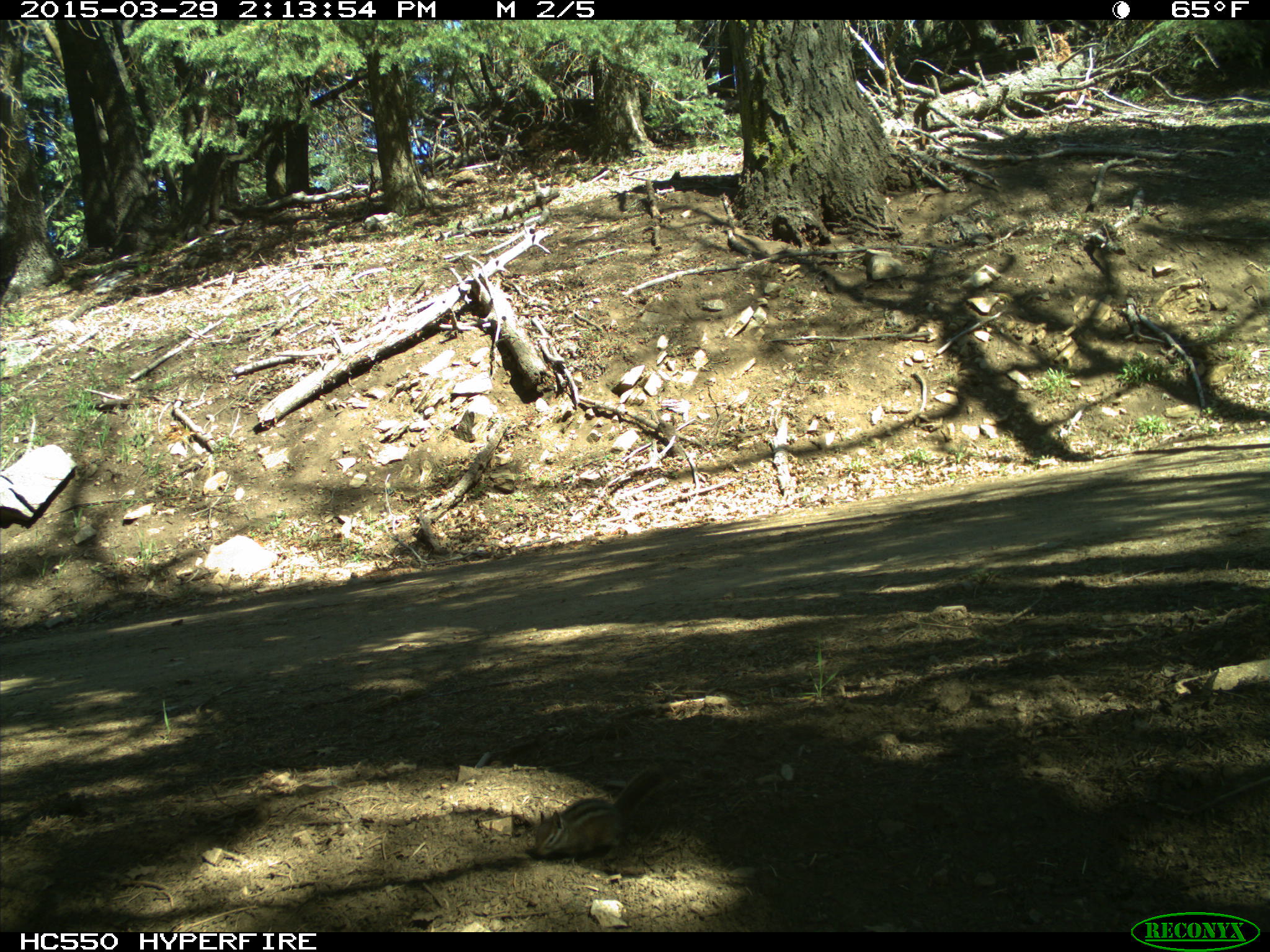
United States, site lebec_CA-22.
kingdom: Animalia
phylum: Chordata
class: Mammalia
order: Rodentia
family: Sciuridae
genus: Tamias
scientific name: Tamias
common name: chipmunk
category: unidentified chipmunk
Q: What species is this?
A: Unidentified chipmunk (chipmunk) (Tamias).